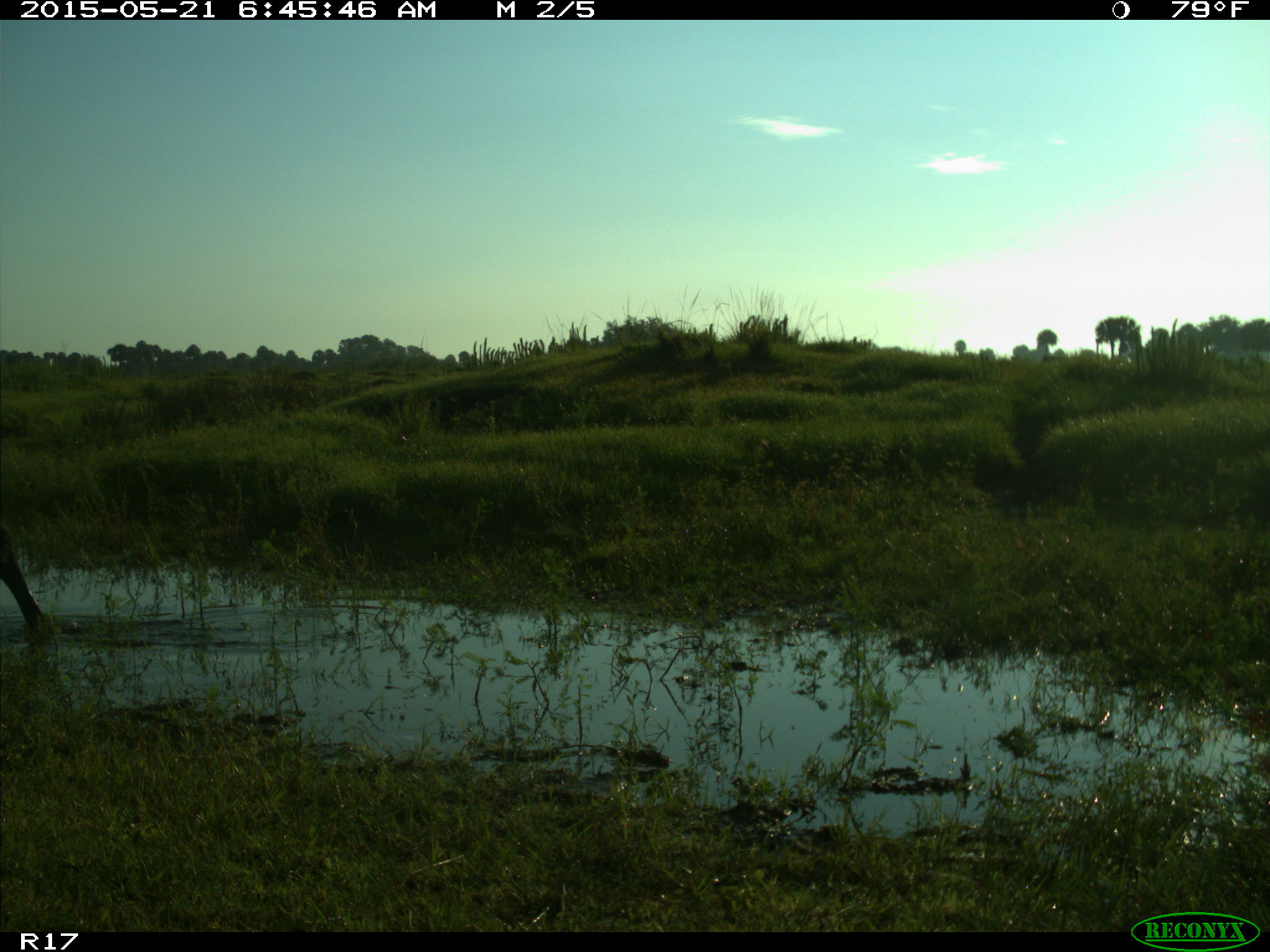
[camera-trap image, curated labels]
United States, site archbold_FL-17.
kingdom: Animalia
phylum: Chordata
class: Mammalia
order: Artiodactyla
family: Bovidae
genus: Bos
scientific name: Bos taurus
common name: domestic cow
Bos taurus (domestic cow).